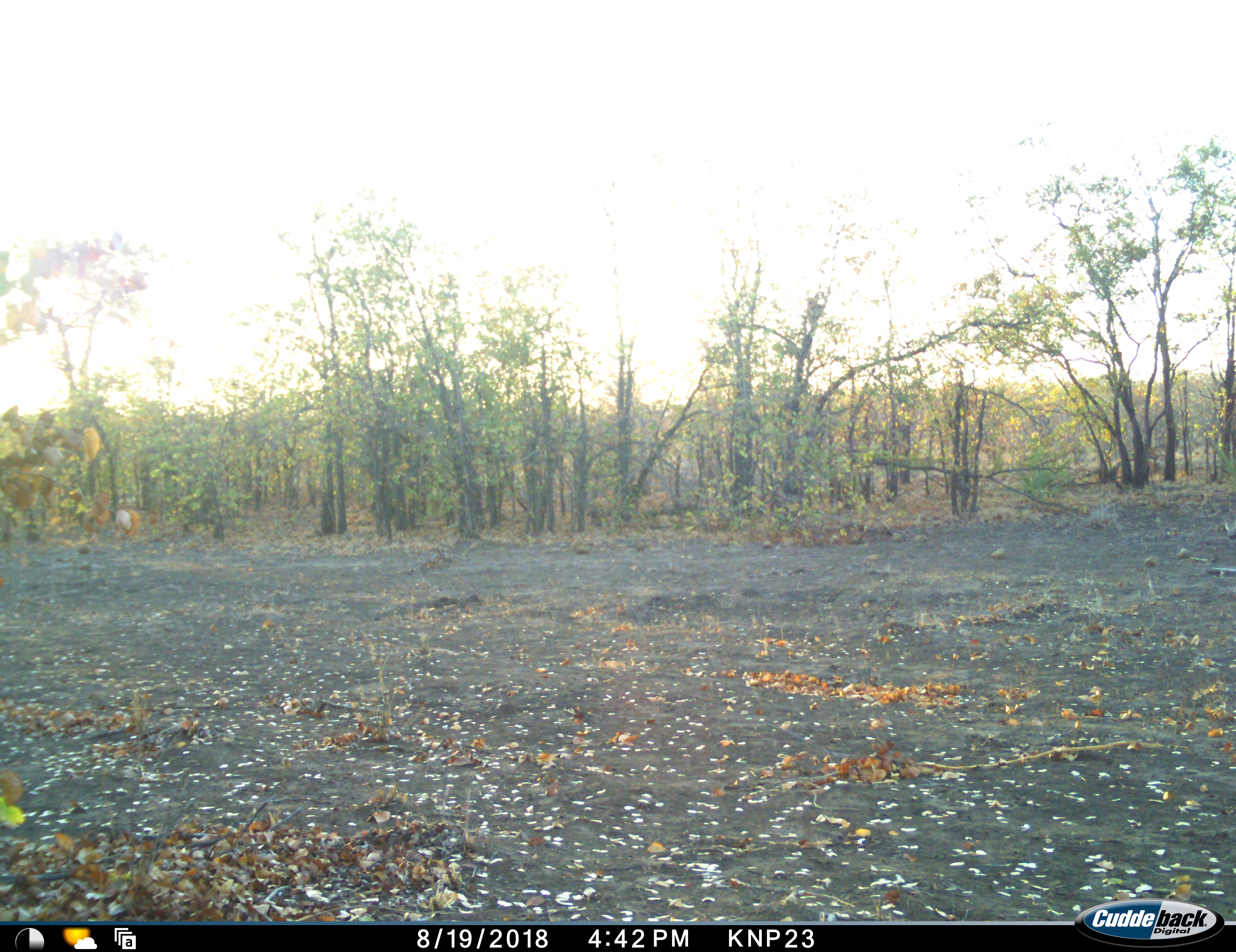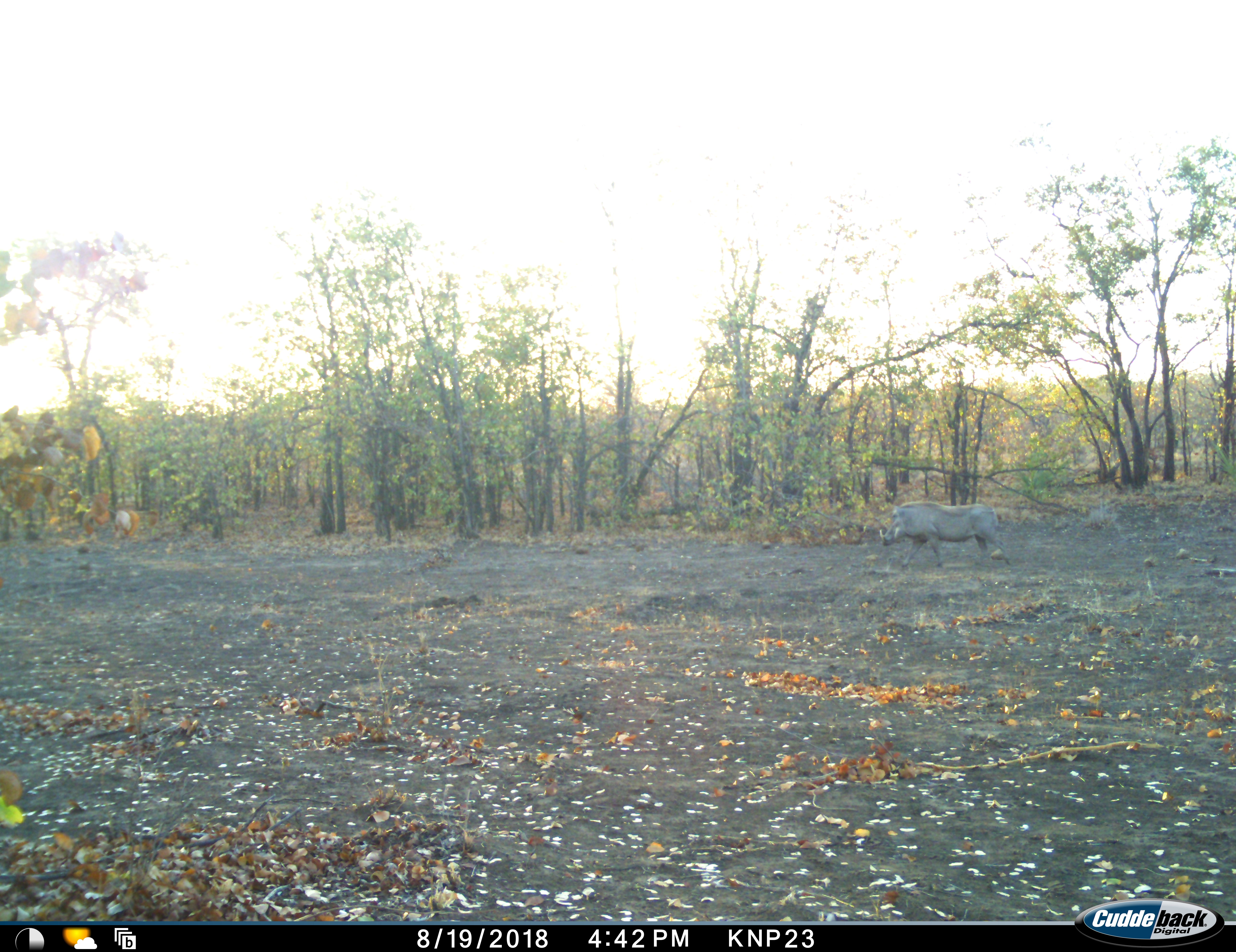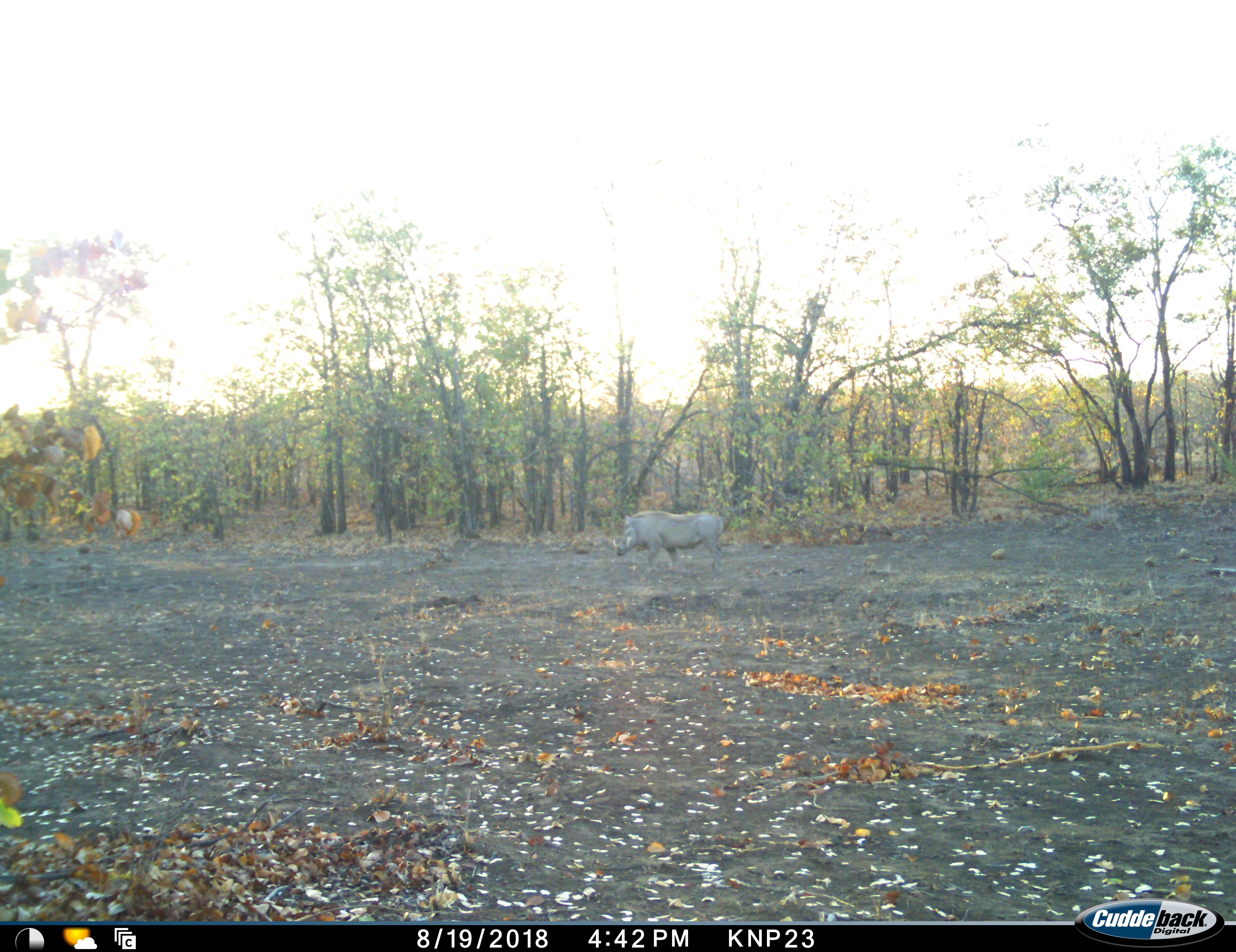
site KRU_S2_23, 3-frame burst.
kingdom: Animalia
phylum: Chordata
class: Mammalia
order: Artiodactyla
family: Suidae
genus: Phacochoerus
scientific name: Phacochoerus africanus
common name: warthog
Warthog (Phacochoerus africanus), count 1. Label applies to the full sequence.